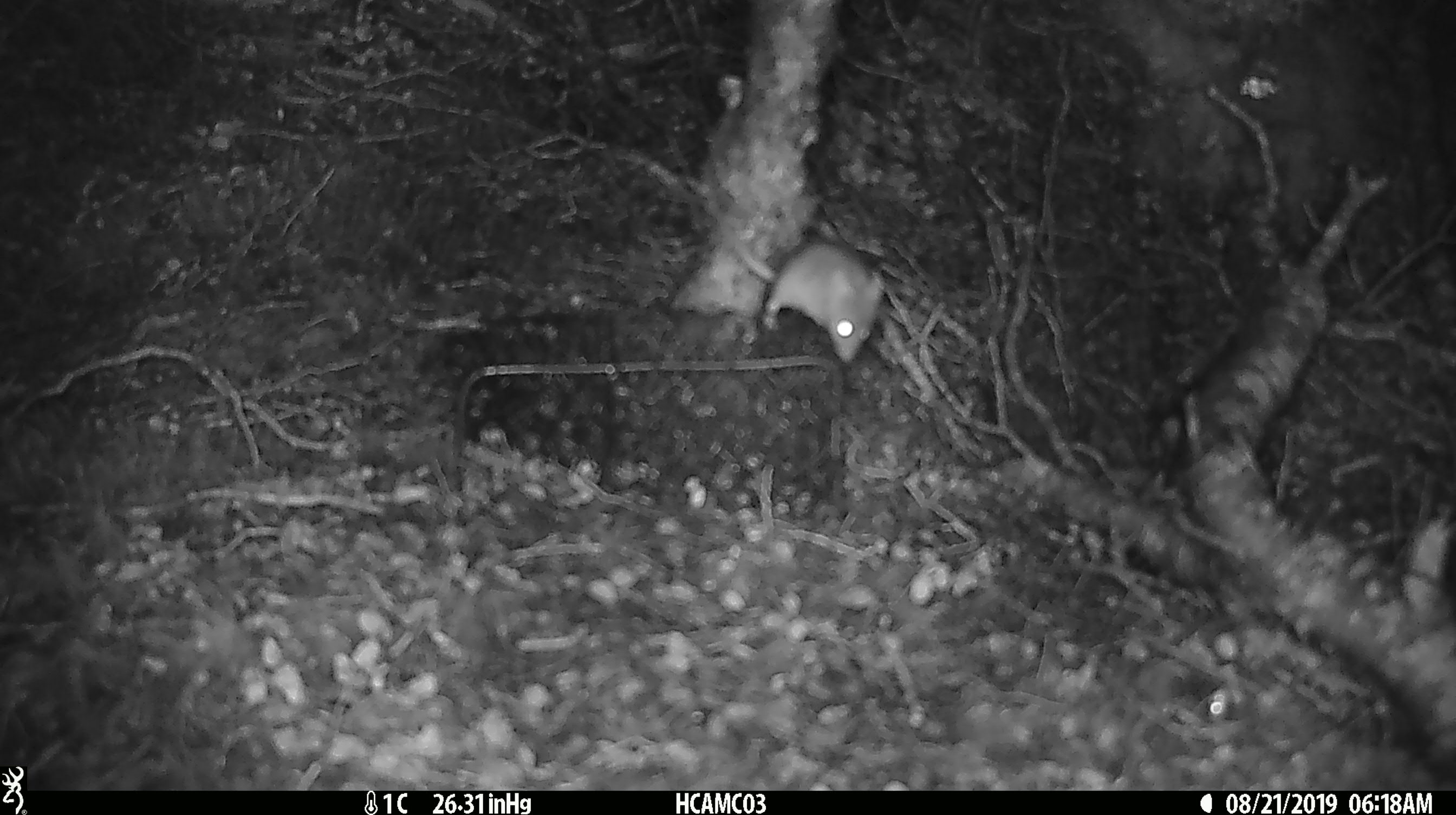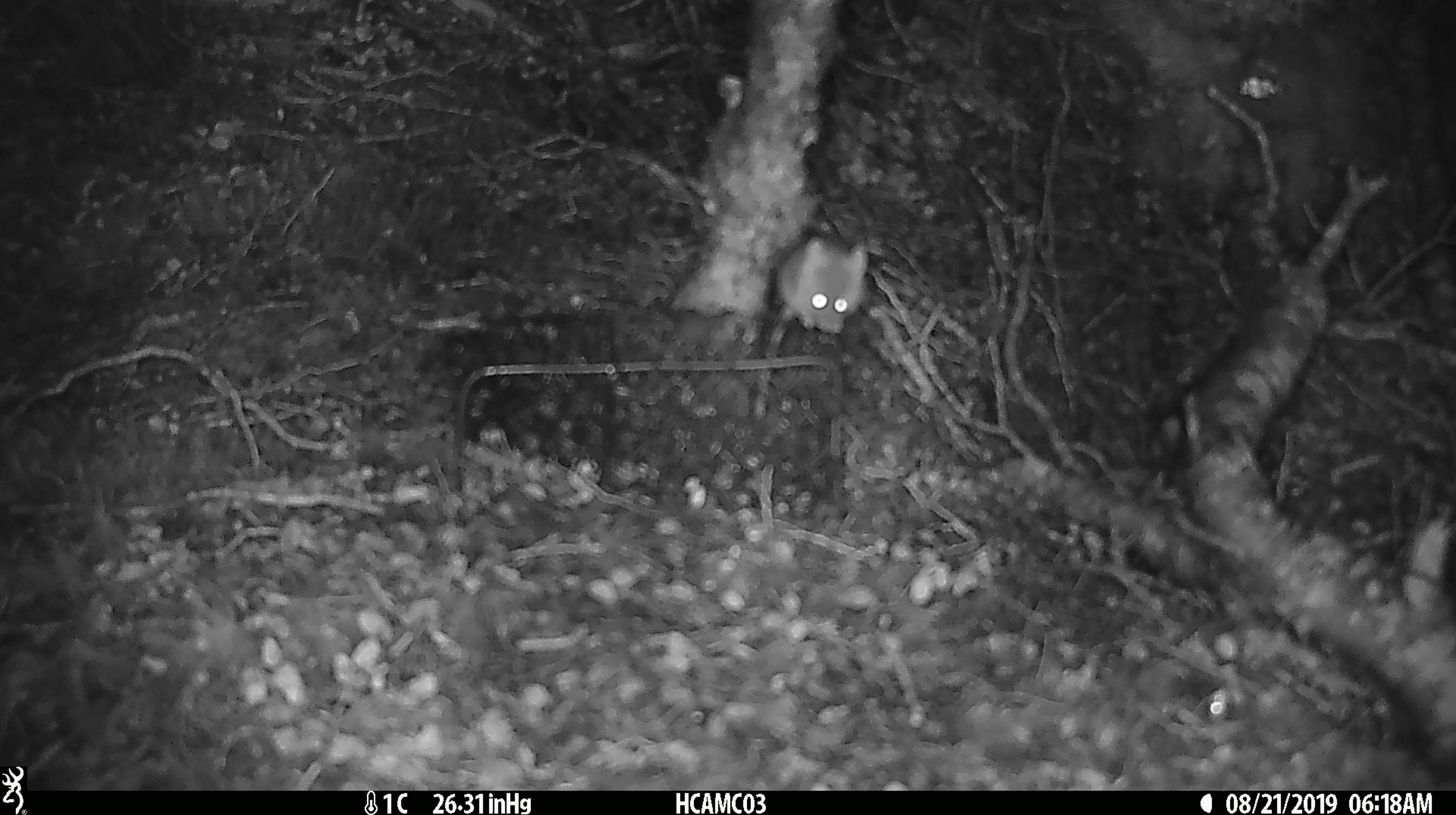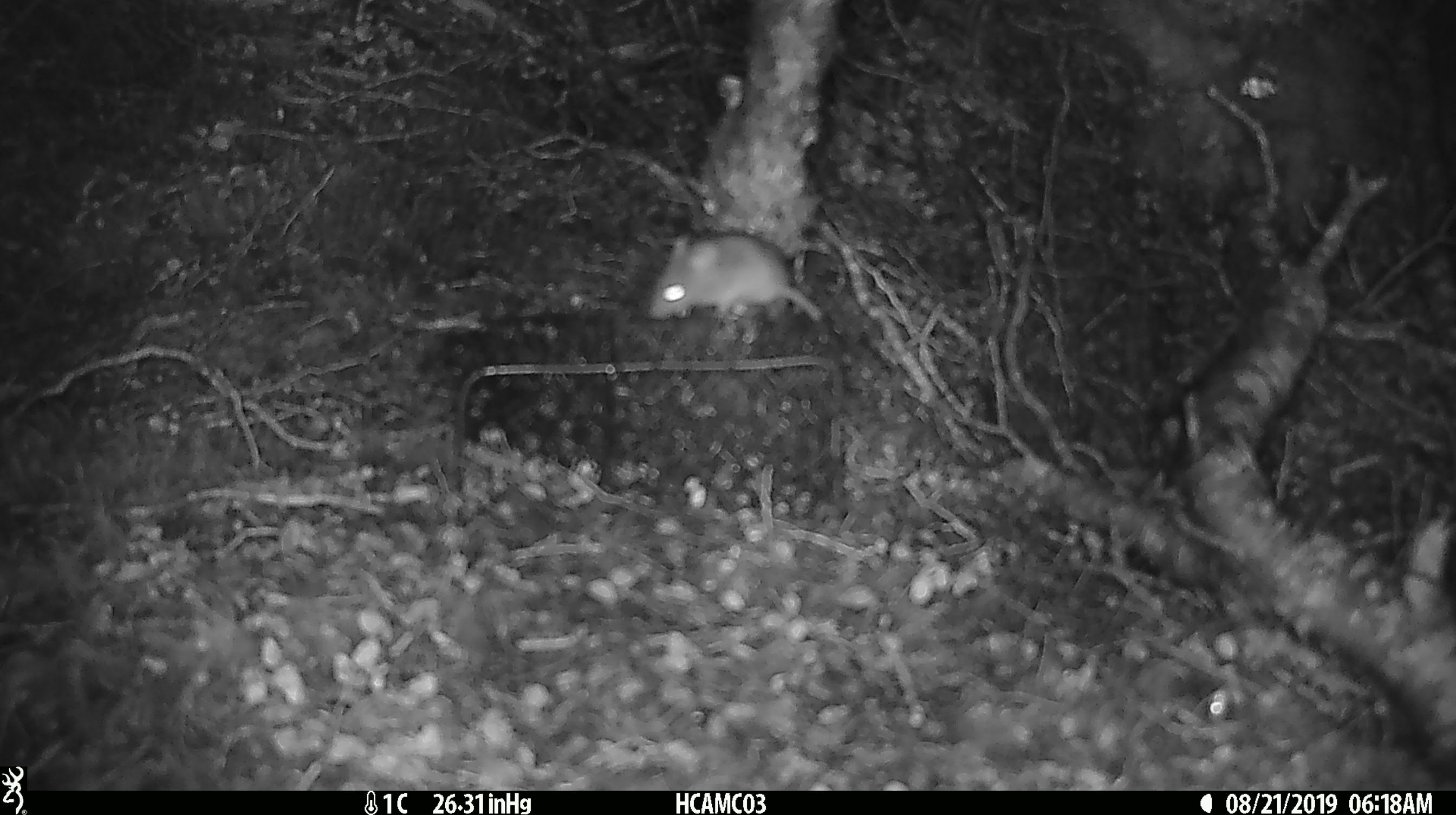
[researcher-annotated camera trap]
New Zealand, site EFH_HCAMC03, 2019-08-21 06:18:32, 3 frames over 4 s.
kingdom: Animalia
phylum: Chordata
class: Mammalia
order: Rodentia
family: Muridae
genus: Mus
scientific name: Mus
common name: mouse